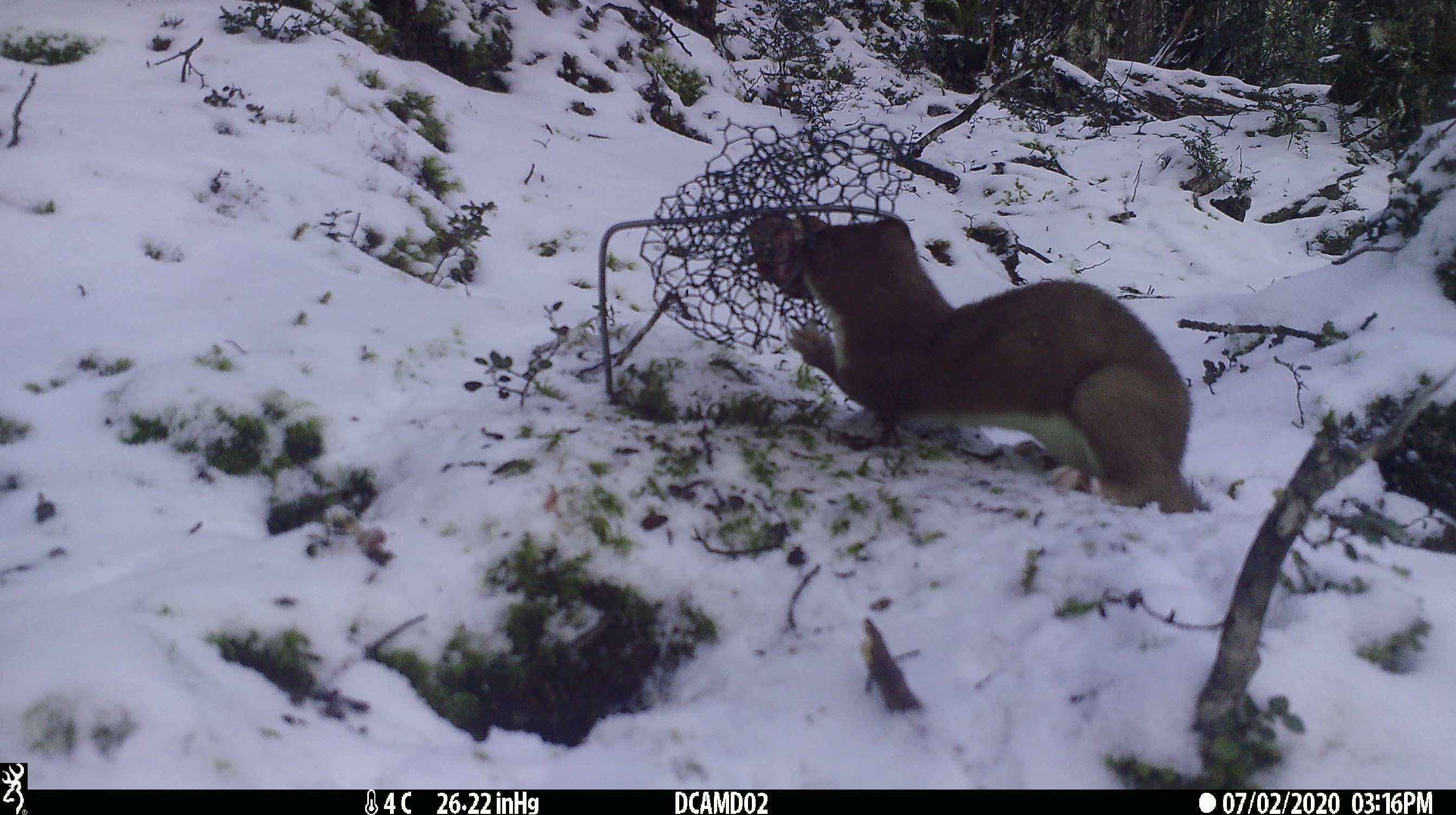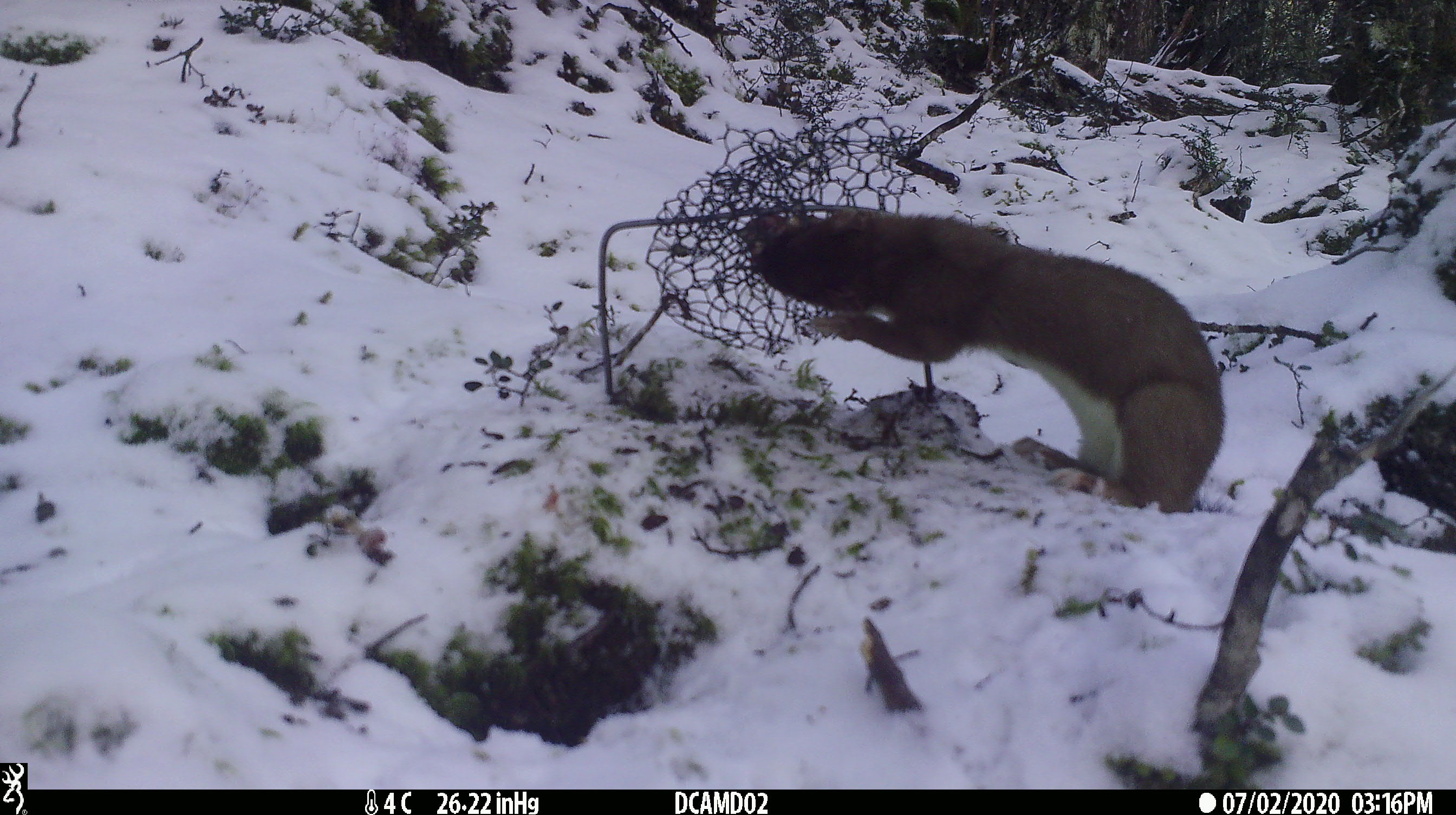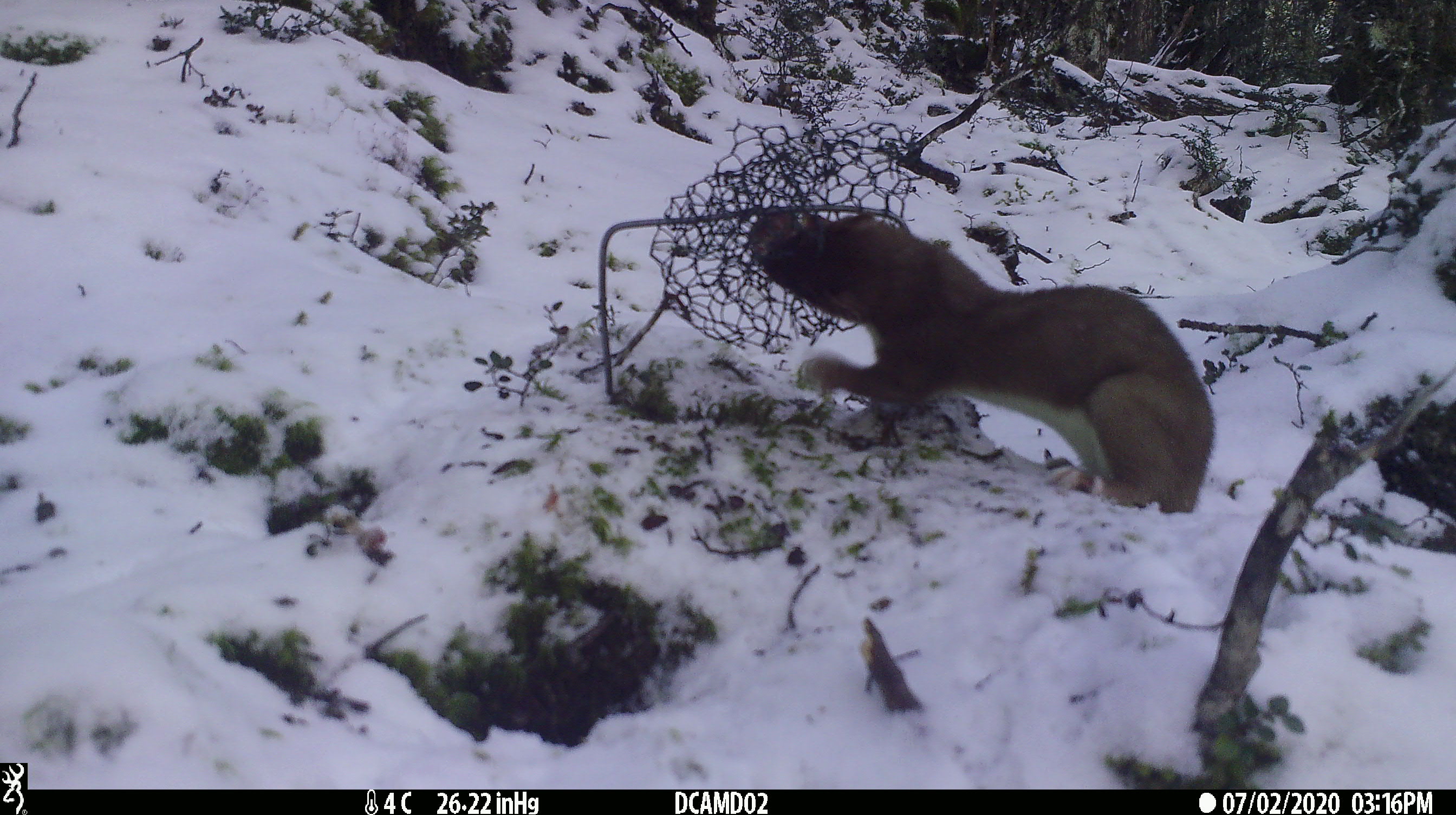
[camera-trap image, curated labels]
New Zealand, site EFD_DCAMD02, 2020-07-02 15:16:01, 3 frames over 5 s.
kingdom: Animalia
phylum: Chordata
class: Mammalia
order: Carnivora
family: Mustelidae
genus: Mustela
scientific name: Mustela erminea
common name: stoat